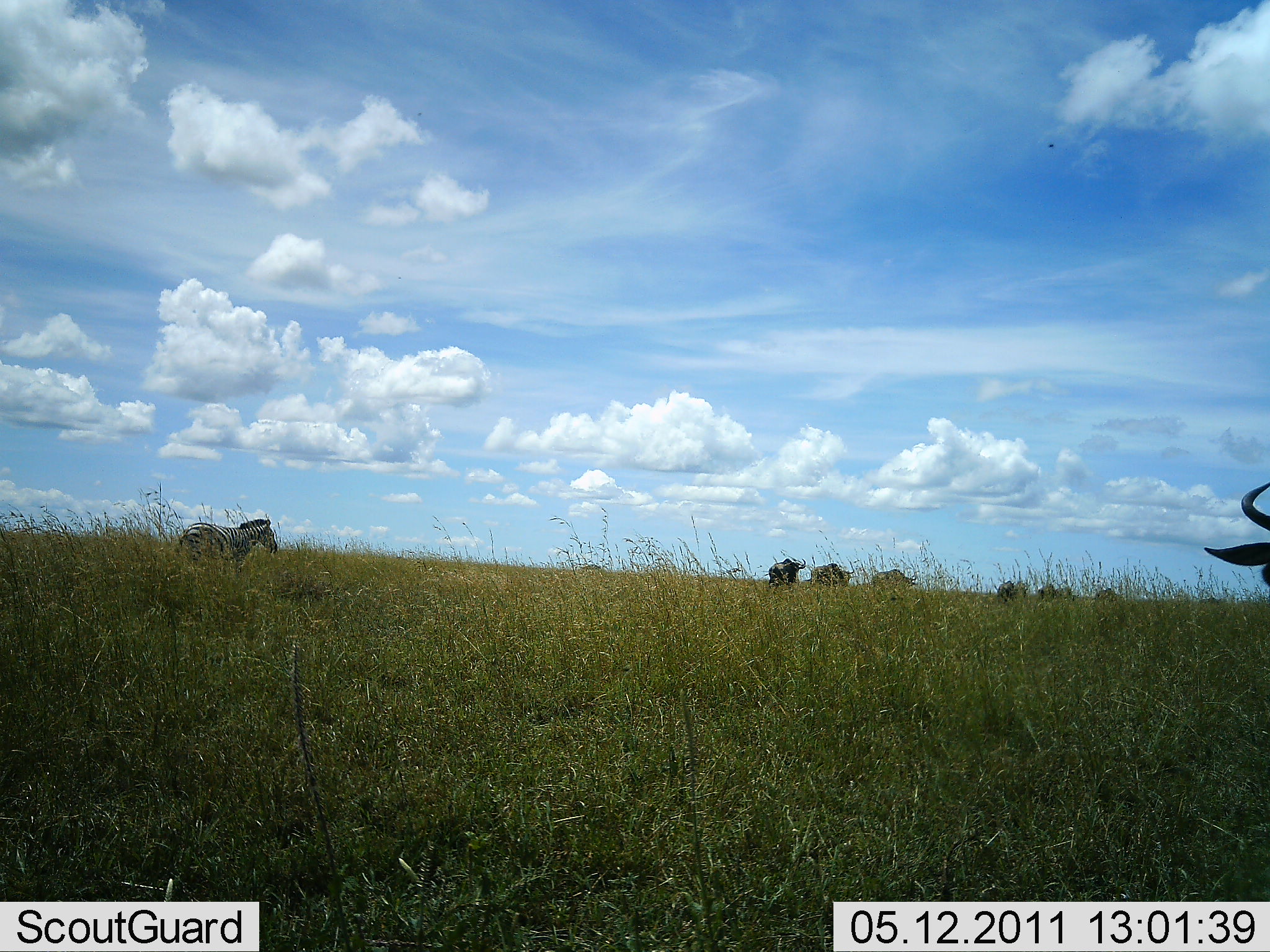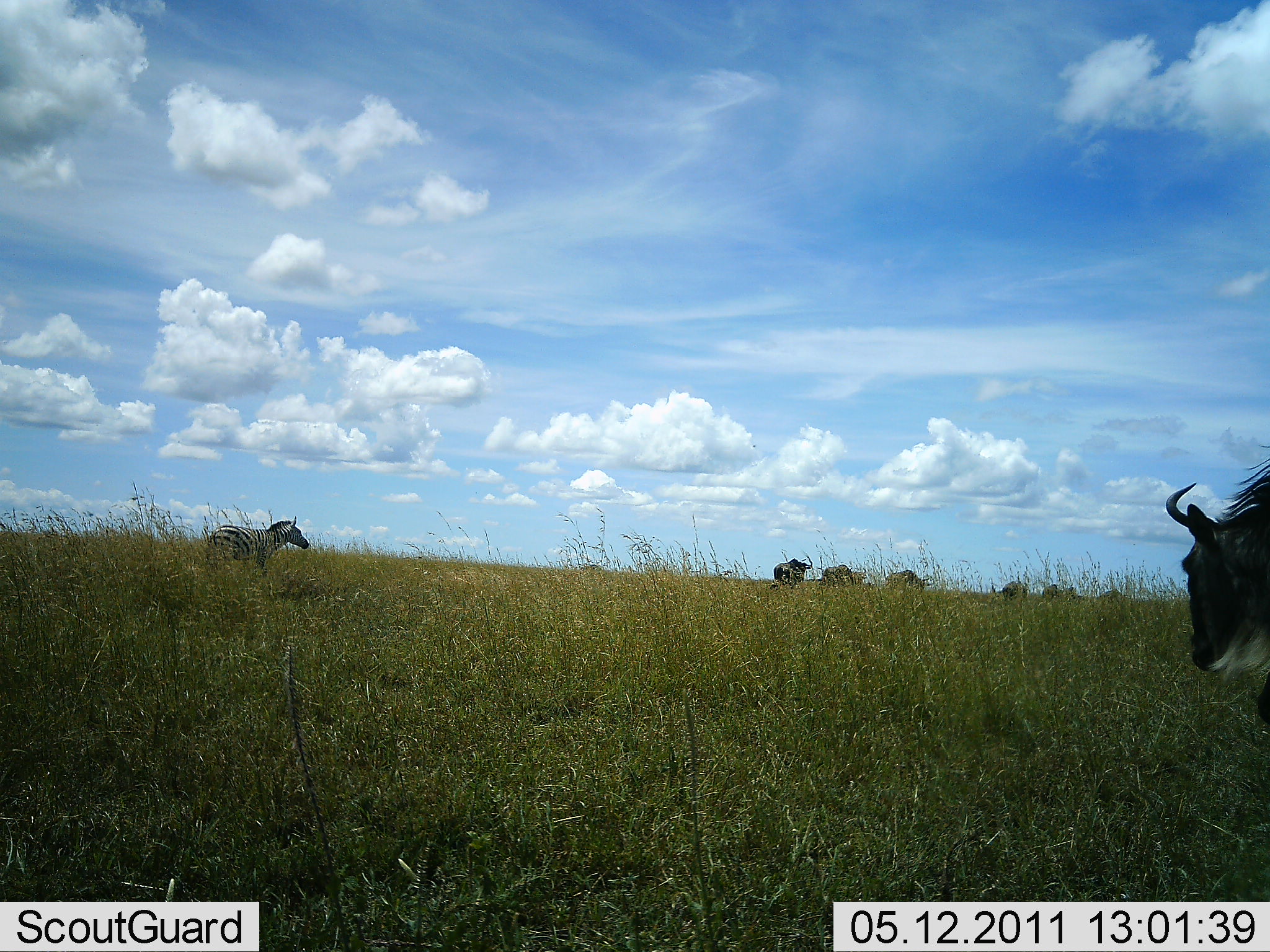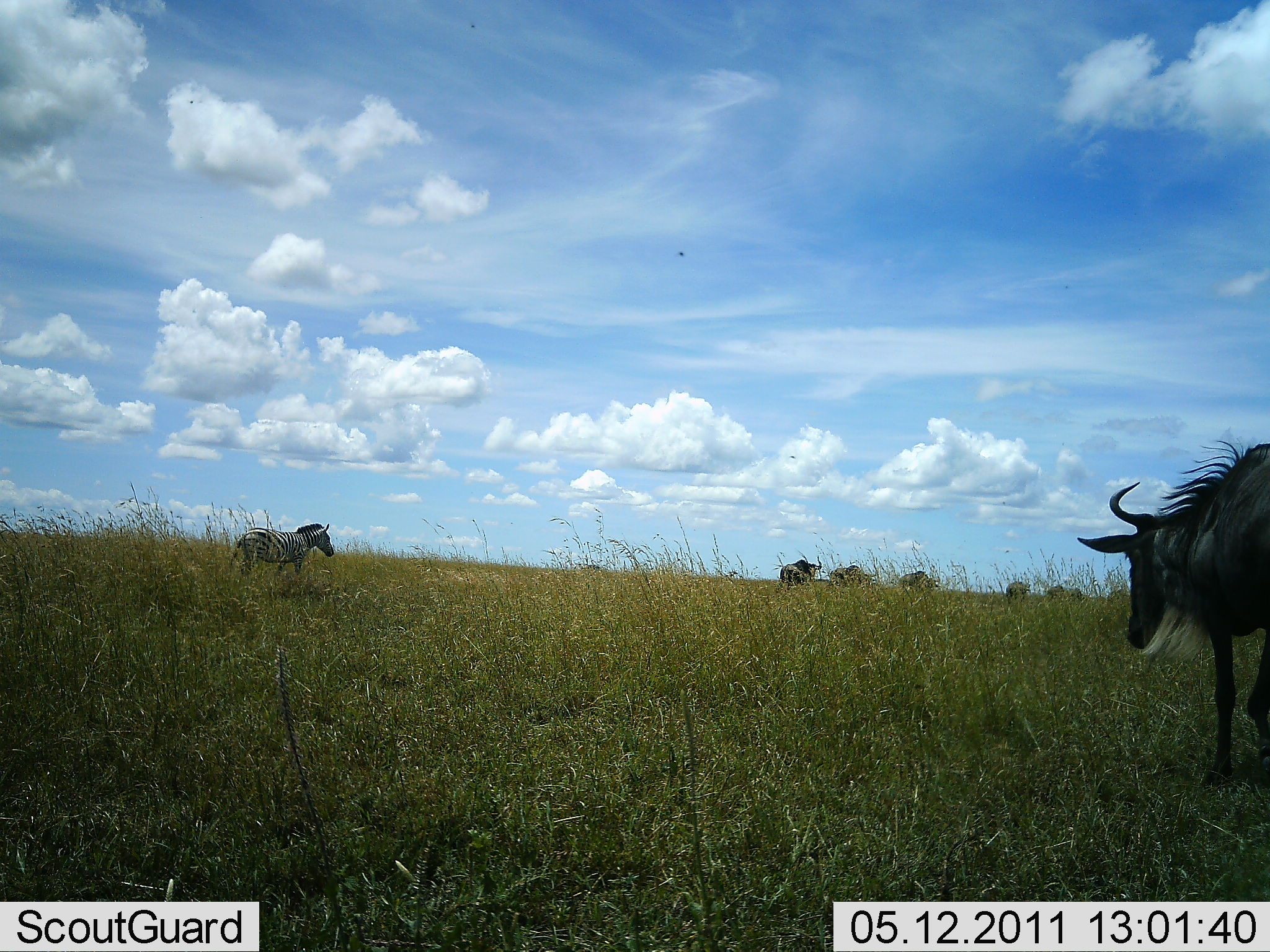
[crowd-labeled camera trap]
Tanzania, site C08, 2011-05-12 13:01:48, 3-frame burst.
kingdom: Animalia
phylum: Chordata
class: Mammalia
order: Artiodactyla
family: Bovidae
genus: Connochaetes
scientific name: Connochaetes taurinus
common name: blue wildebeest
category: wildebeest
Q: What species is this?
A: Wildebeest (blue wildebeest) (Connochaetes taurinus).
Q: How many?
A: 7.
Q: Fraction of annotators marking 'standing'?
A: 27%.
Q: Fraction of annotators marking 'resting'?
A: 0%.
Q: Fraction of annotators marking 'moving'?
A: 73%.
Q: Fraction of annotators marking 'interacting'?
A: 0%.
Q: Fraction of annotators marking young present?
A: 0%.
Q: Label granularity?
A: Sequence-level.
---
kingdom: Animalia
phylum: Chordata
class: Mammalia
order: Perissodactyla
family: Equidae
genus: Equus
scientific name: Equus quagga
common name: plains zebra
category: zebra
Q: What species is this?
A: Zebra (plains zebra) (Equus quagga).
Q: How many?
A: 1.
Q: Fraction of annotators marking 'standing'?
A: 27%.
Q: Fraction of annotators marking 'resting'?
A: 0%.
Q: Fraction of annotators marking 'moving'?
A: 73%.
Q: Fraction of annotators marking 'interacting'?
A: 0%.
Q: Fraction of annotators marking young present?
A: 0%.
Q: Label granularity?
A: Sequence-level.